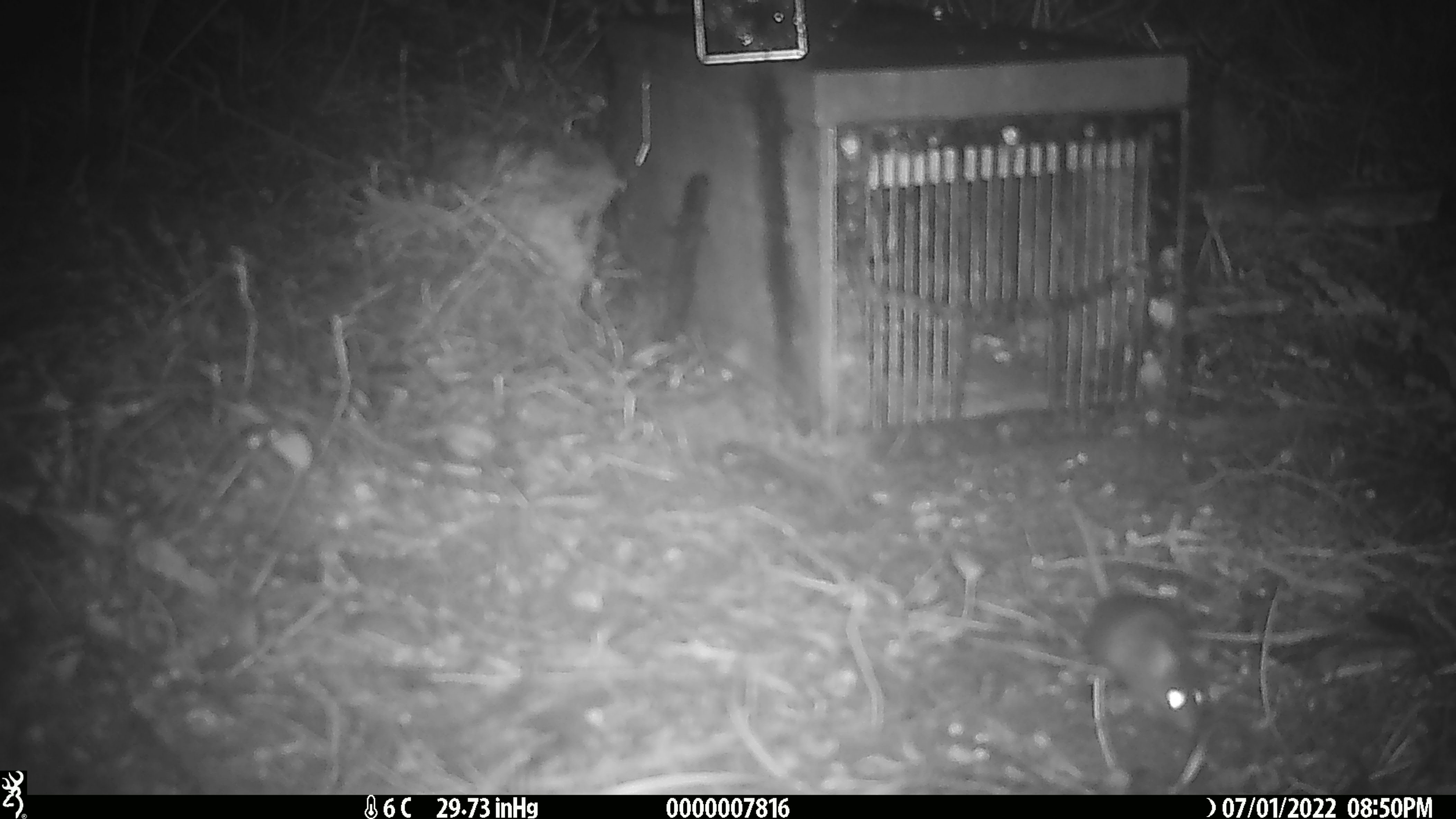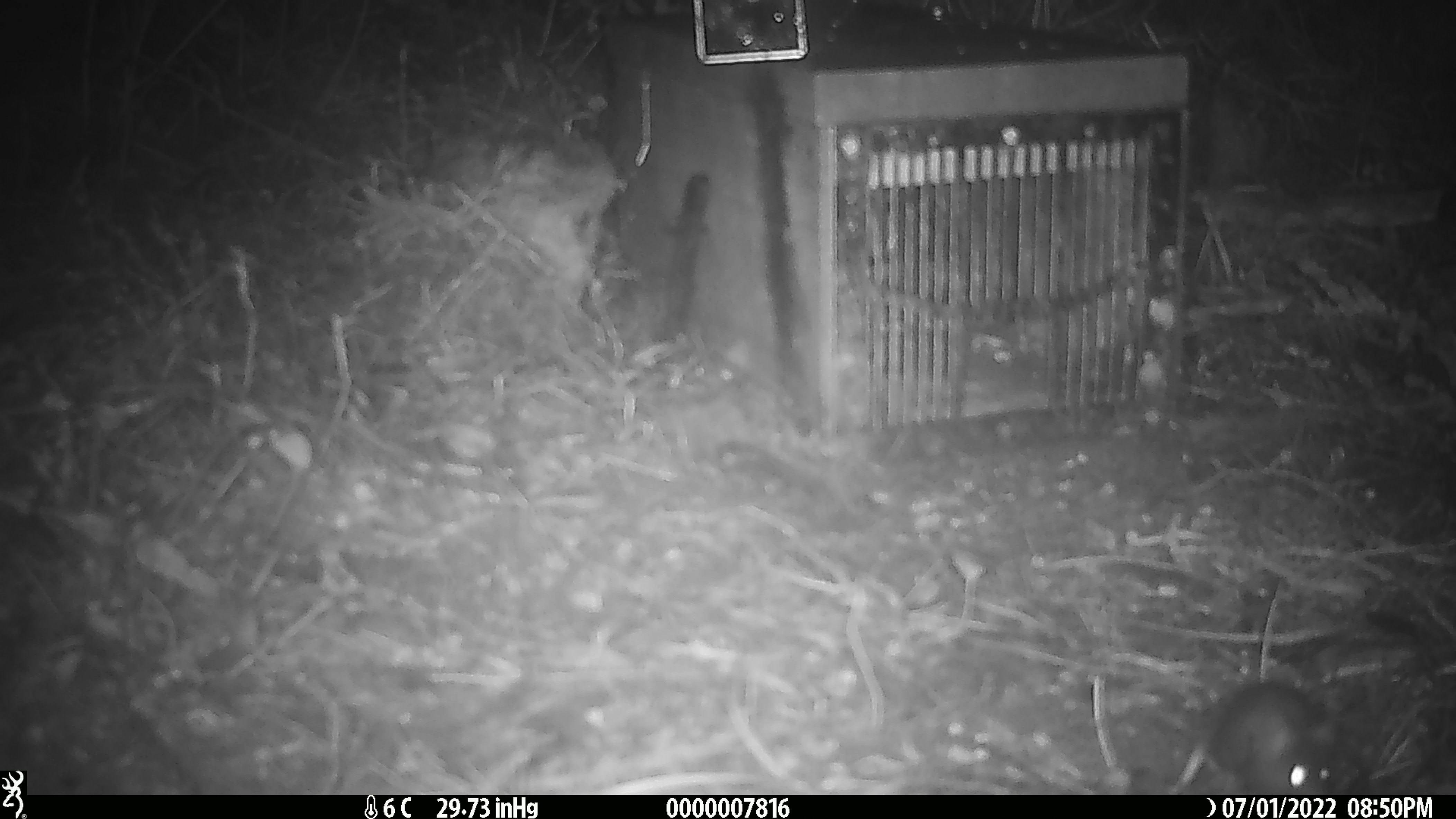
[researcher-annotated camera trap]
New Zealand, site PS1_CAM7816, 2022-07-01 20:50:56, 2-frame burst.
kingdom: Animalia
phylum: Chordata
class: Mammalia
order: Rodentia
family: Muridae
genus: Mus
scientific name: Mus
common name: mouse